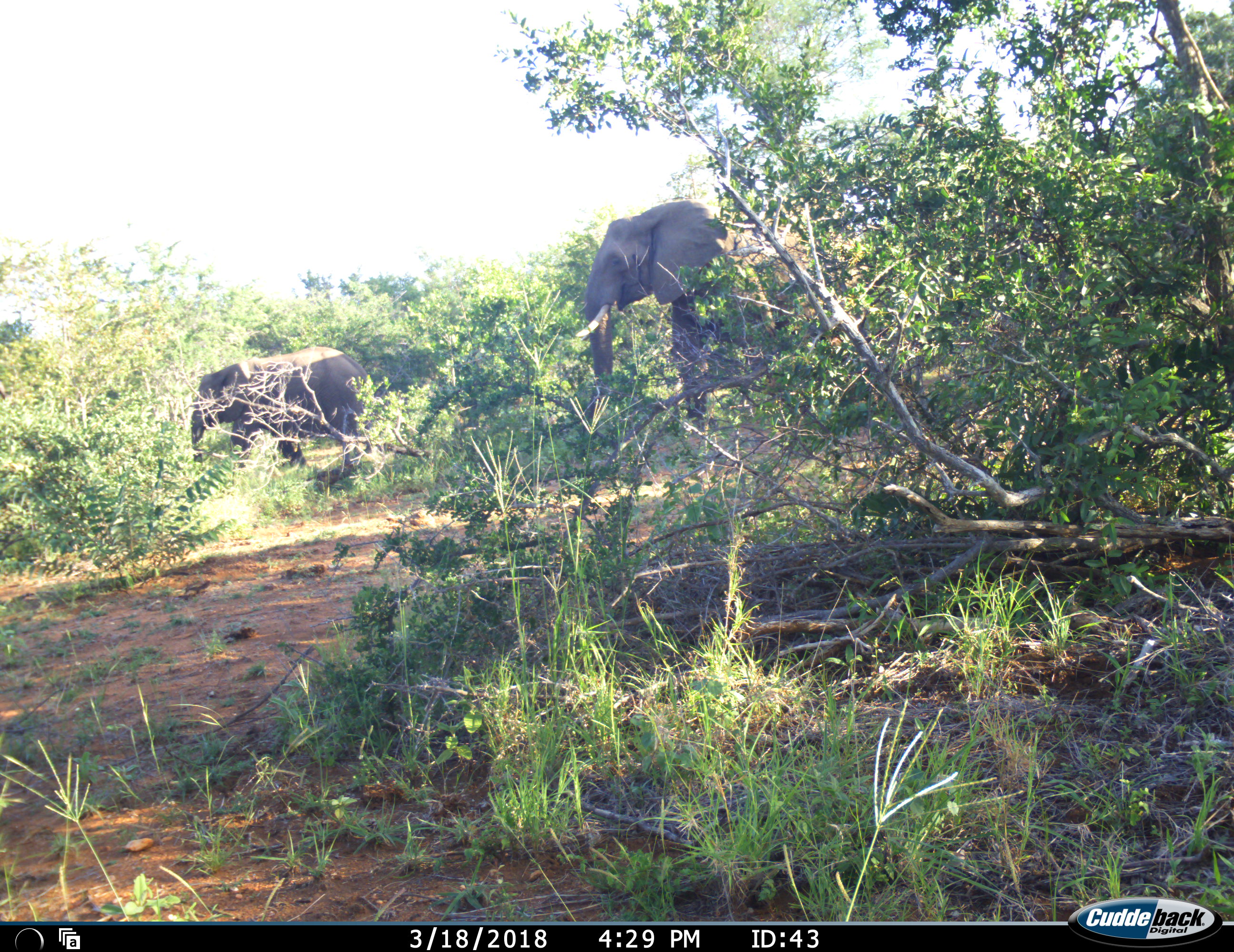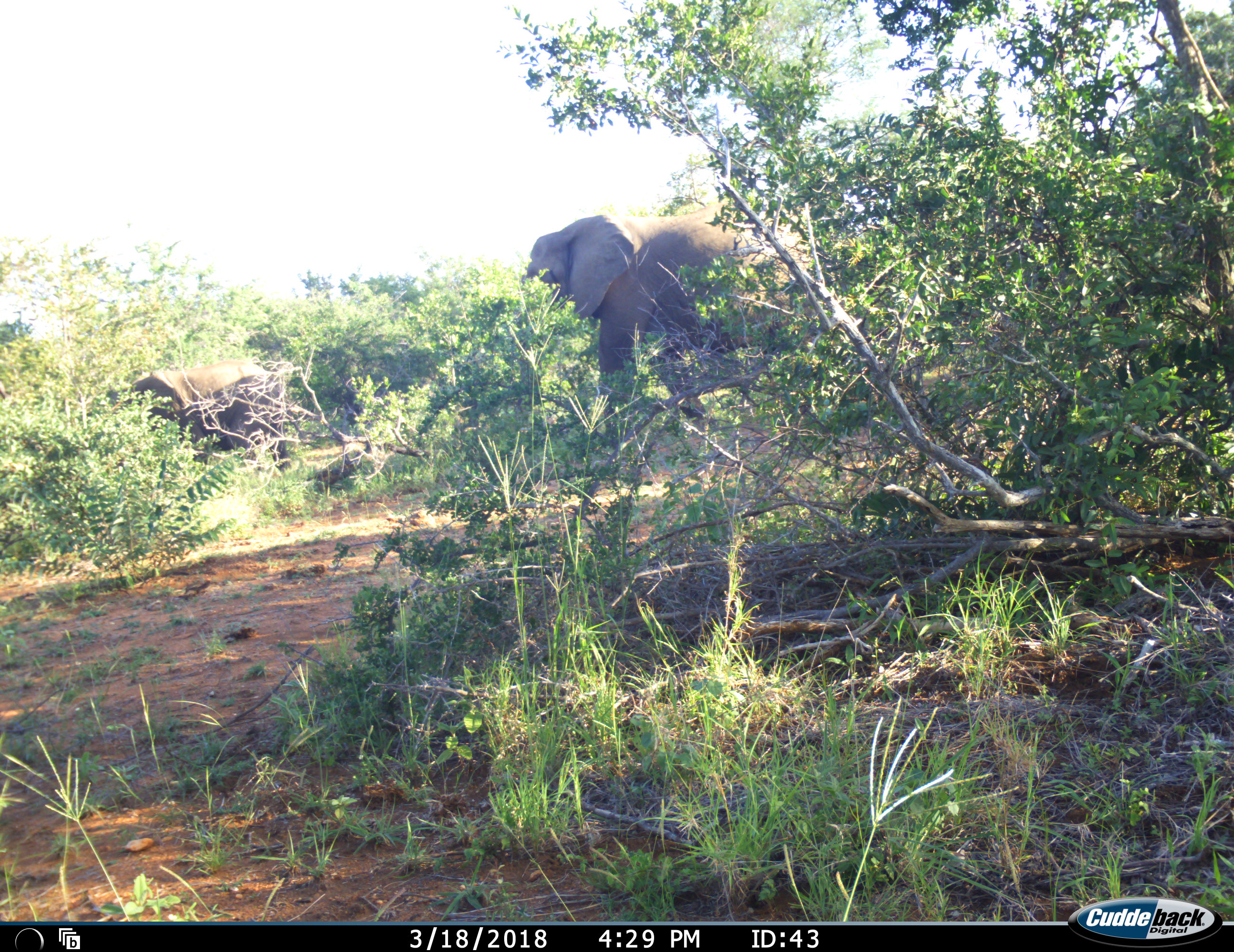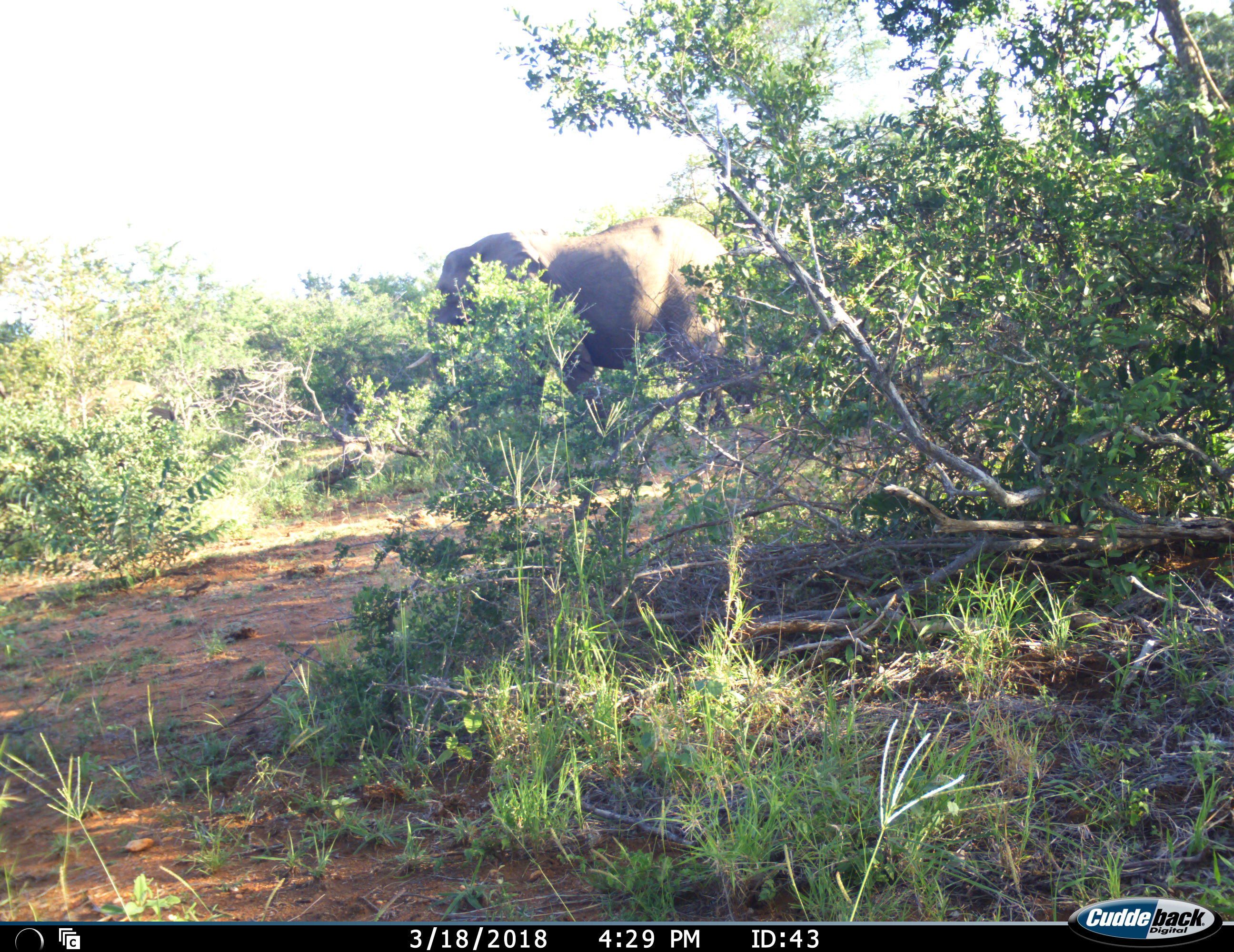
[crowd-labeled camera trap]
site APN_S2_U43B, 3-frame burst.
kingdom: Animalia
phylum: Chordata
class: Mammalia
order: Proboscidea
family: Elephantidae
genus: Loxodonta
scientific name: Loxodonta africana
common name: african bush elephant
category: elephant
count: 2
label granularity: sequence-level